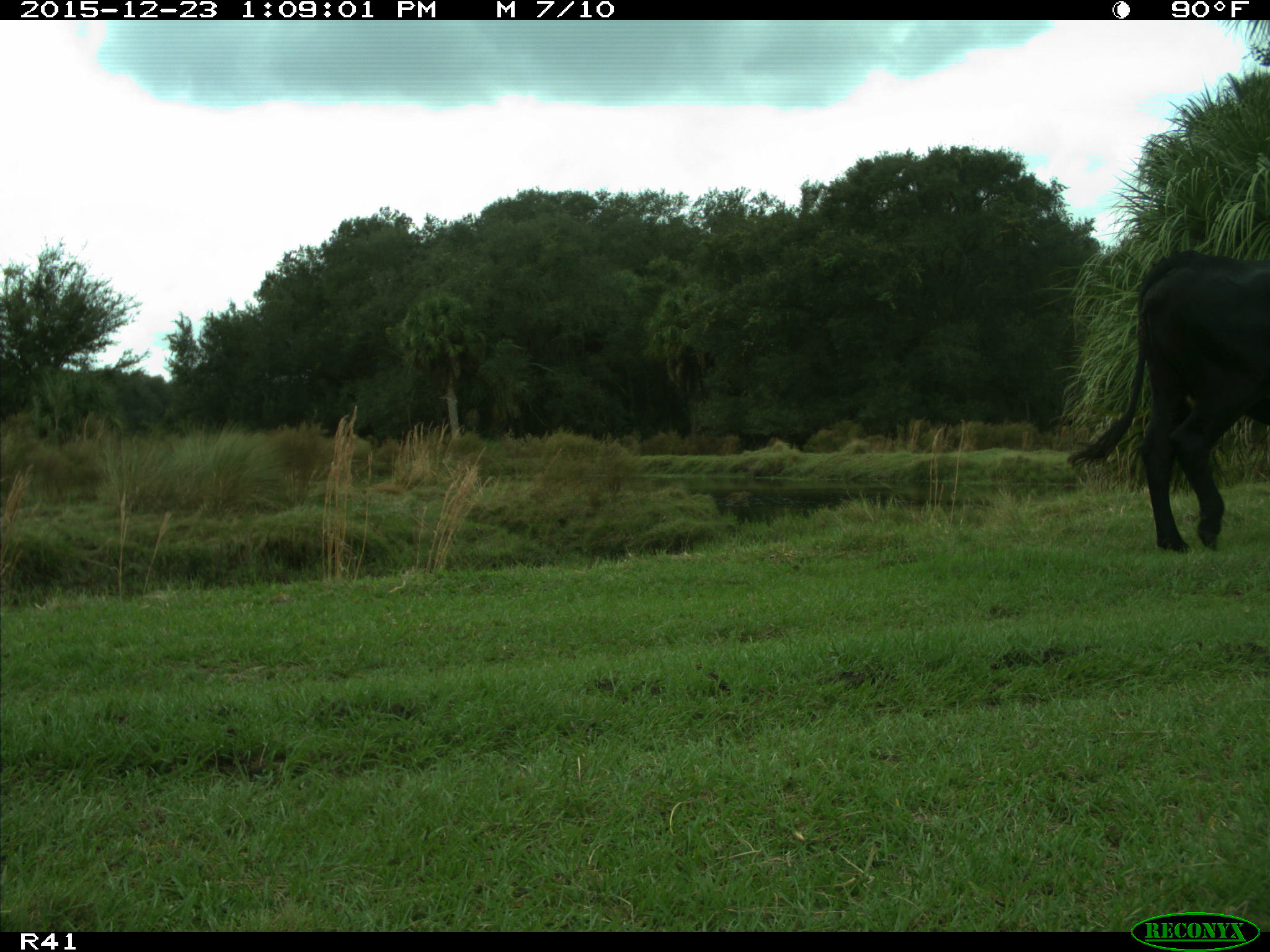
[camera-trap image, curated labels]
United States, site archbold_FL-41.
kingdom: Animalia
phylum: Chordata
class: Mammalia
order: Artiodactyla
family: Bovidae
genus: Bos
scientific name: Bos taurus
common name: domestic cow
Bos taurus (domestic cow).